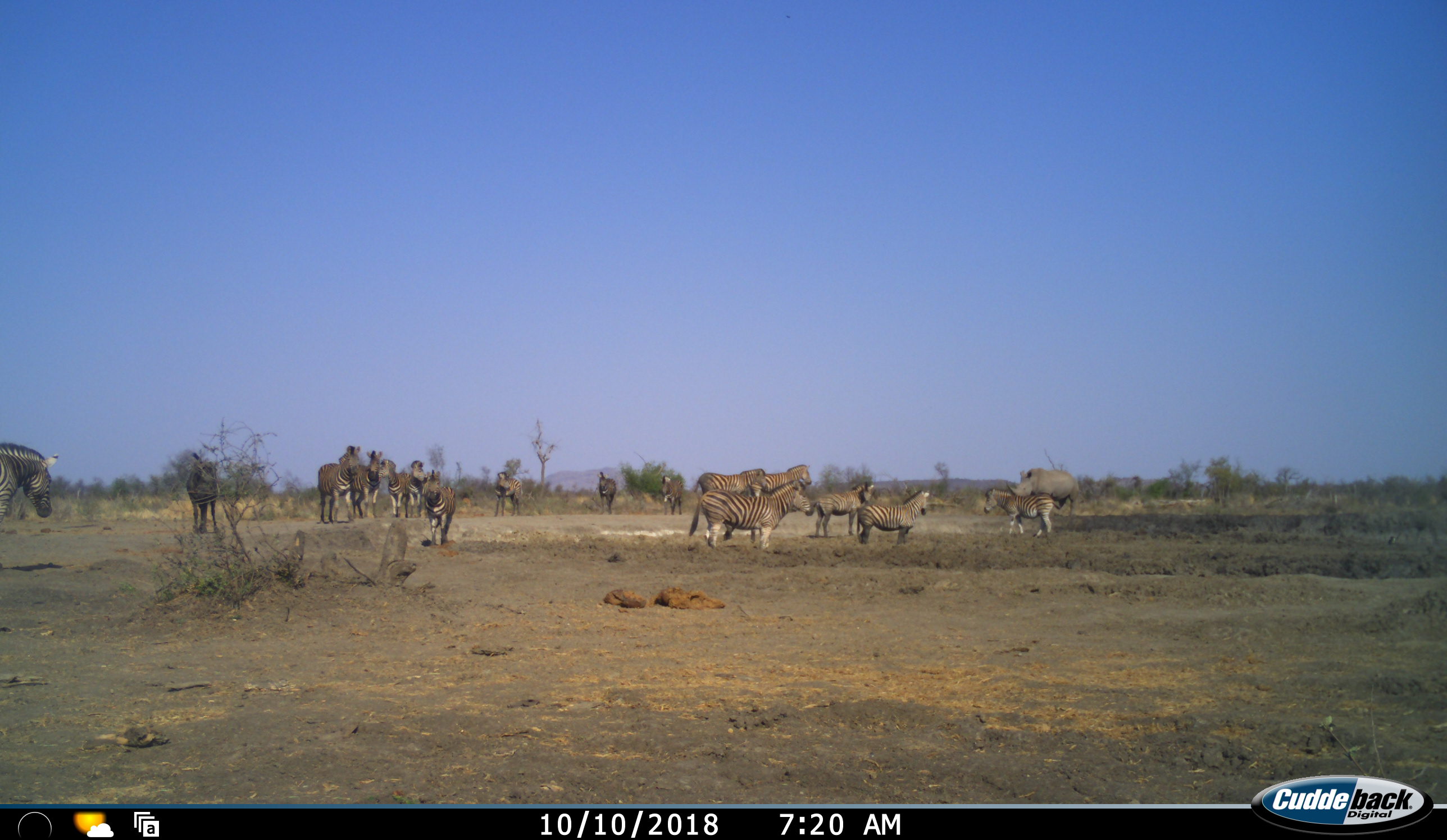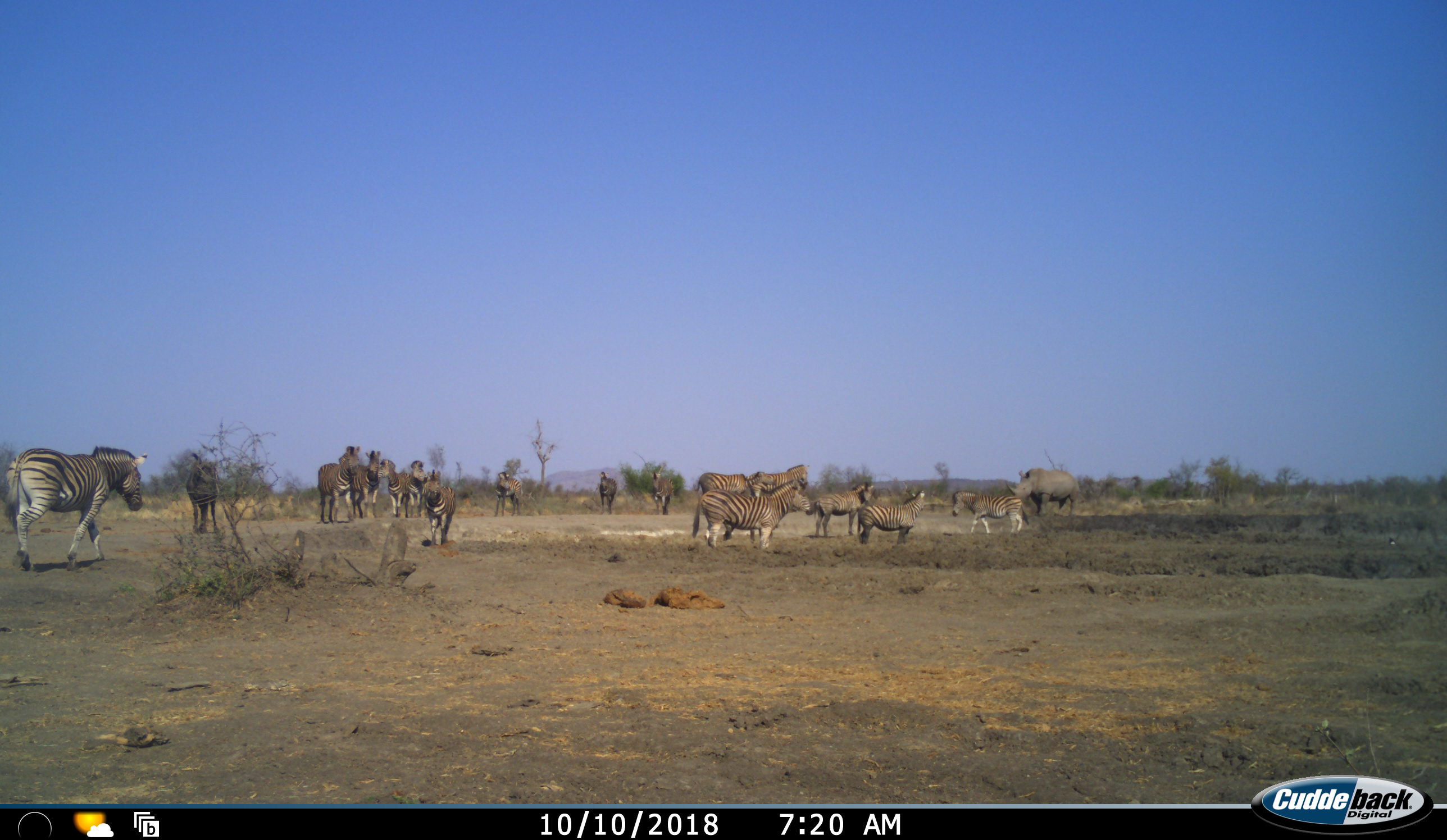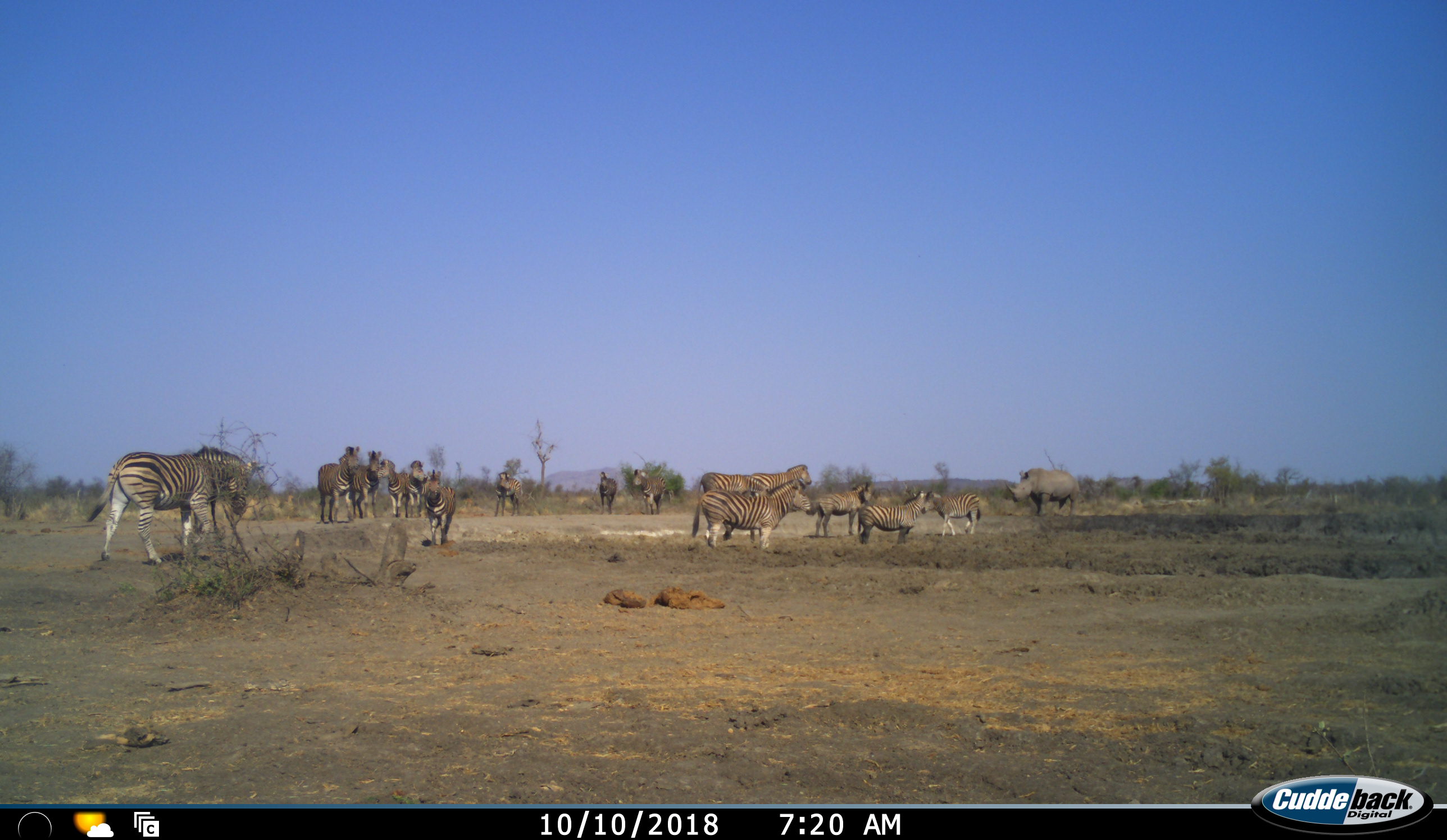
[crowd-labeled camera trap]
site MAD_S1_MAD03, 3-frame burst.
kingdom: Animalia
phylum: Chordata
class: Mammalia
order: Perissodactyla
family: Rhinocerotidae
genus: Ceratotherium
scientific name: Ceratotherium simum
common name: white rhinoceros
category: rhinoceroswhite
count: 1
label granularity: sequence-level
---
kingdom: Animalia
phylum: Chordata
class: Mammalia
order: Perissodactyla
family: Equidae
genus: Equus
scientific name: Equus quagga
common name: plains zebra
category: zebraplains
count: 11-50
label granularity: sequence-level